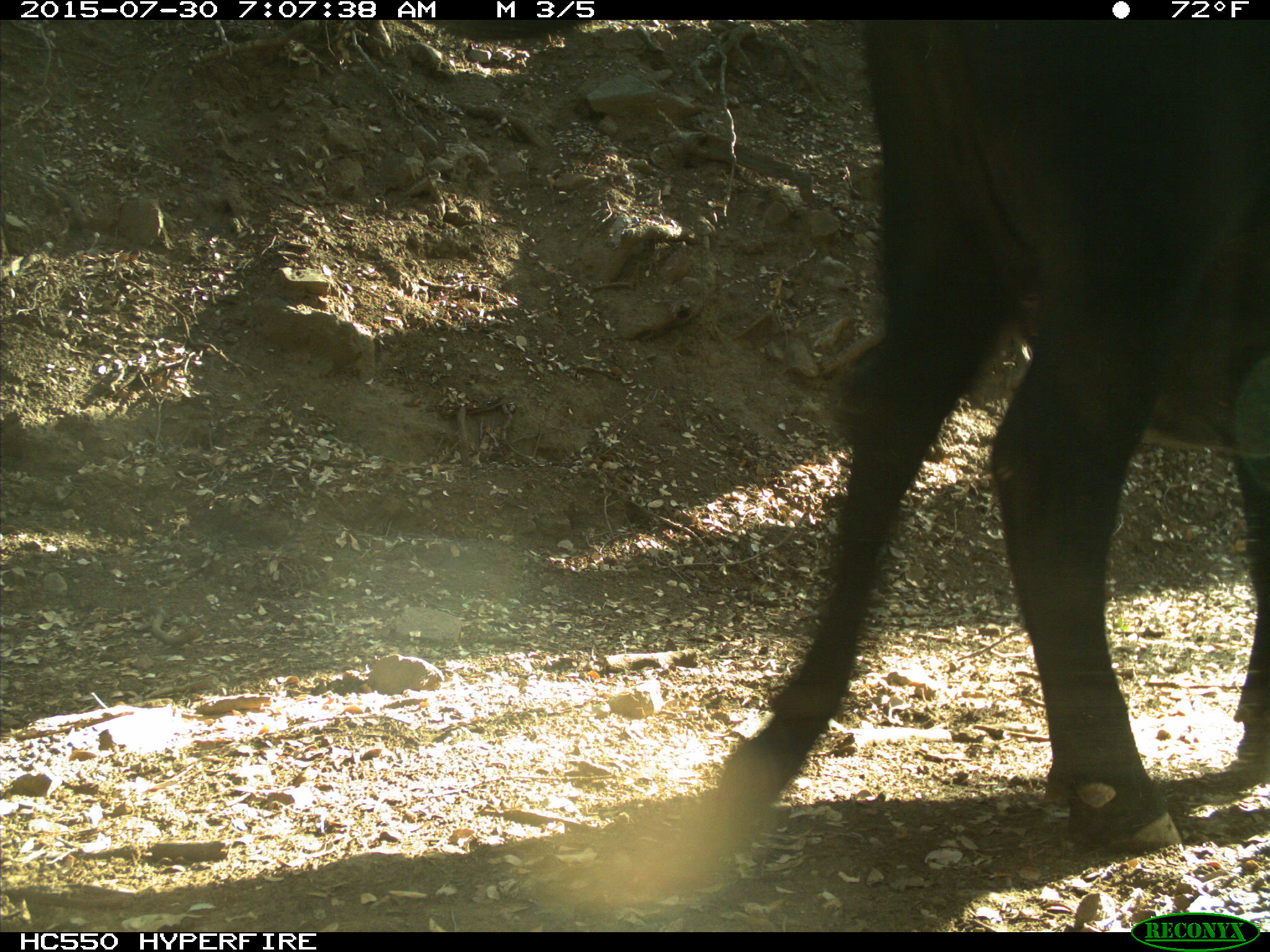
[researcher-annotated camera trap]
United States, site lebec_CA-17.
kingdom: Animalia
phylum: Chordata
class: Mammalia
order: Artiodactyla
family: Bovidae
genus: Bos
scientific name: Bos taurus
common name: domestic cow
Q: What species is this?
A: Bos taurus (domestic cow).